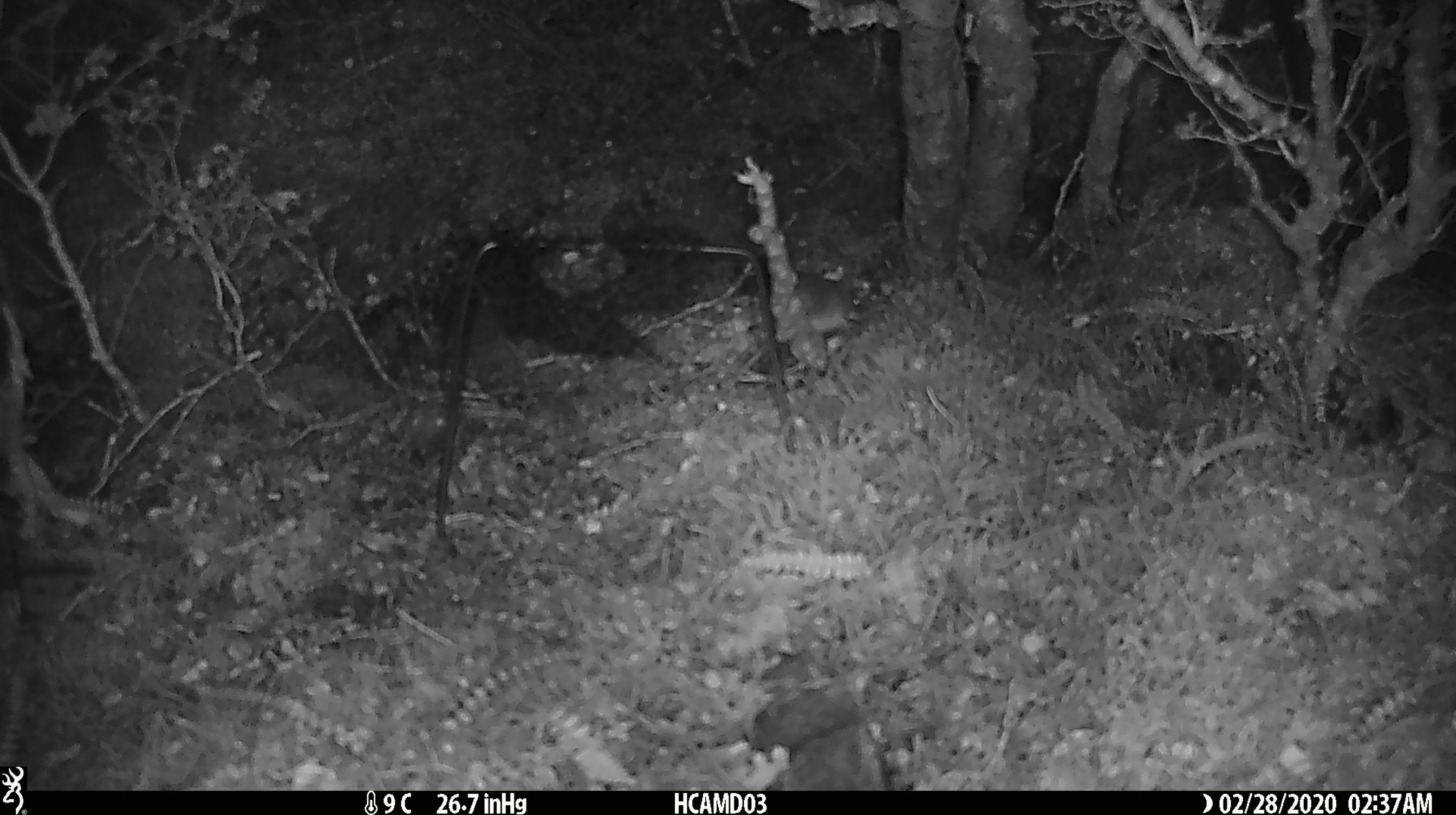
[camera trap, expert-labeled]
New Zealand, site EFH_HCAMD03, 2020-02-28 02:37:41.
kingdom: Animalia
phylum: Chordata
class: Mammalia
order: Rodentia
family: Muridae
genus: Mus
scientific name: Mus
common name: mouse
Mouse (Mus).